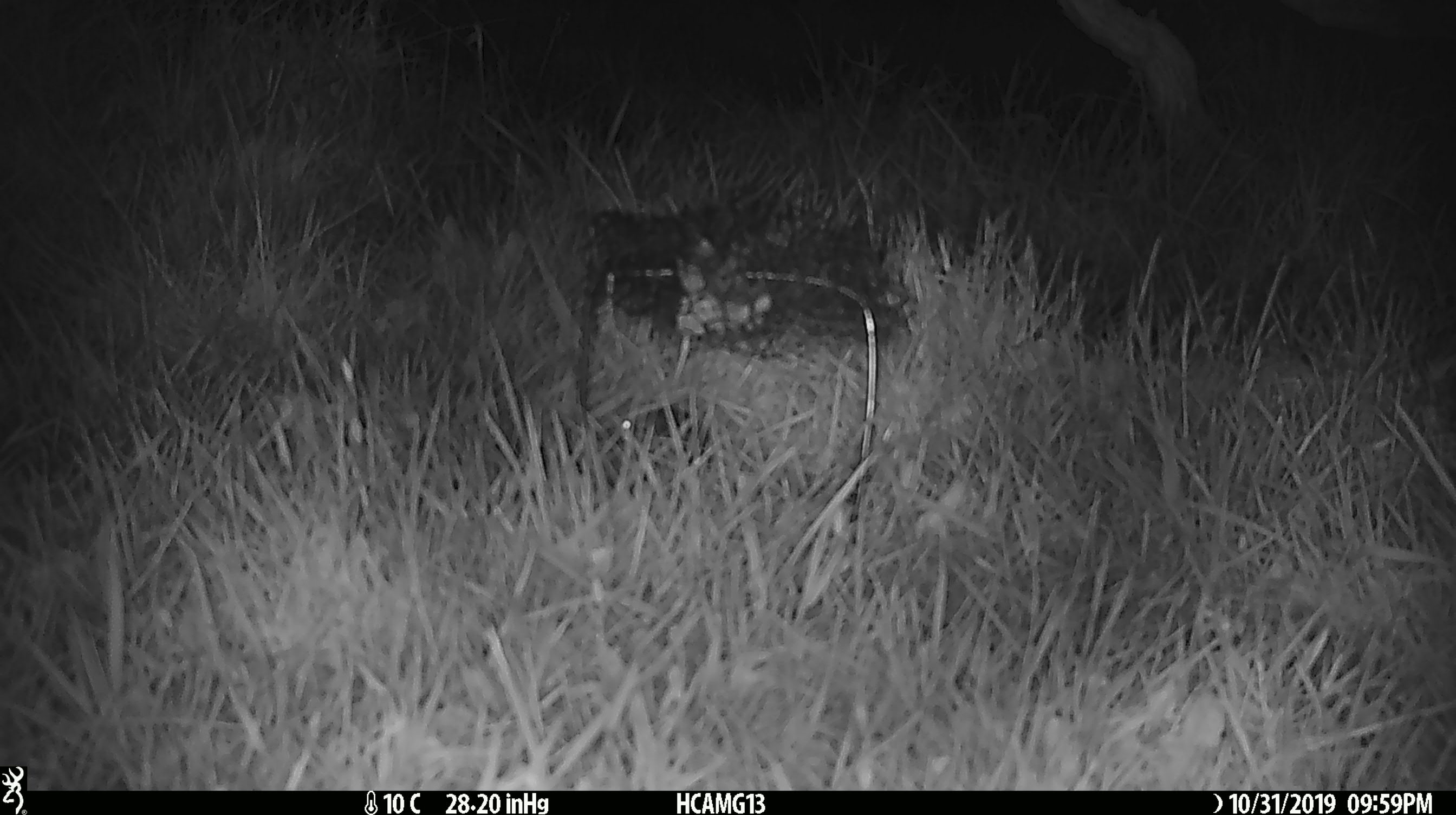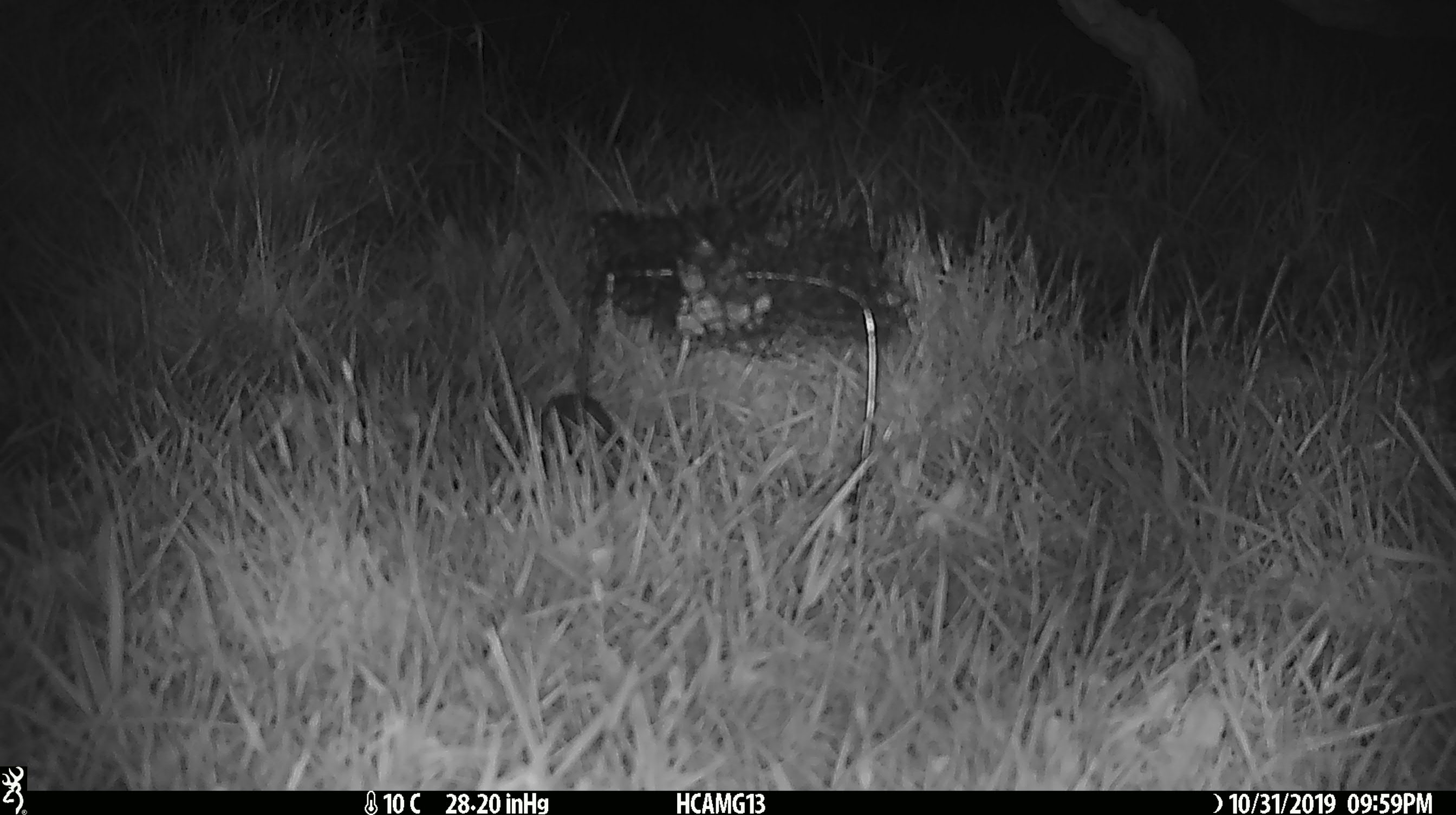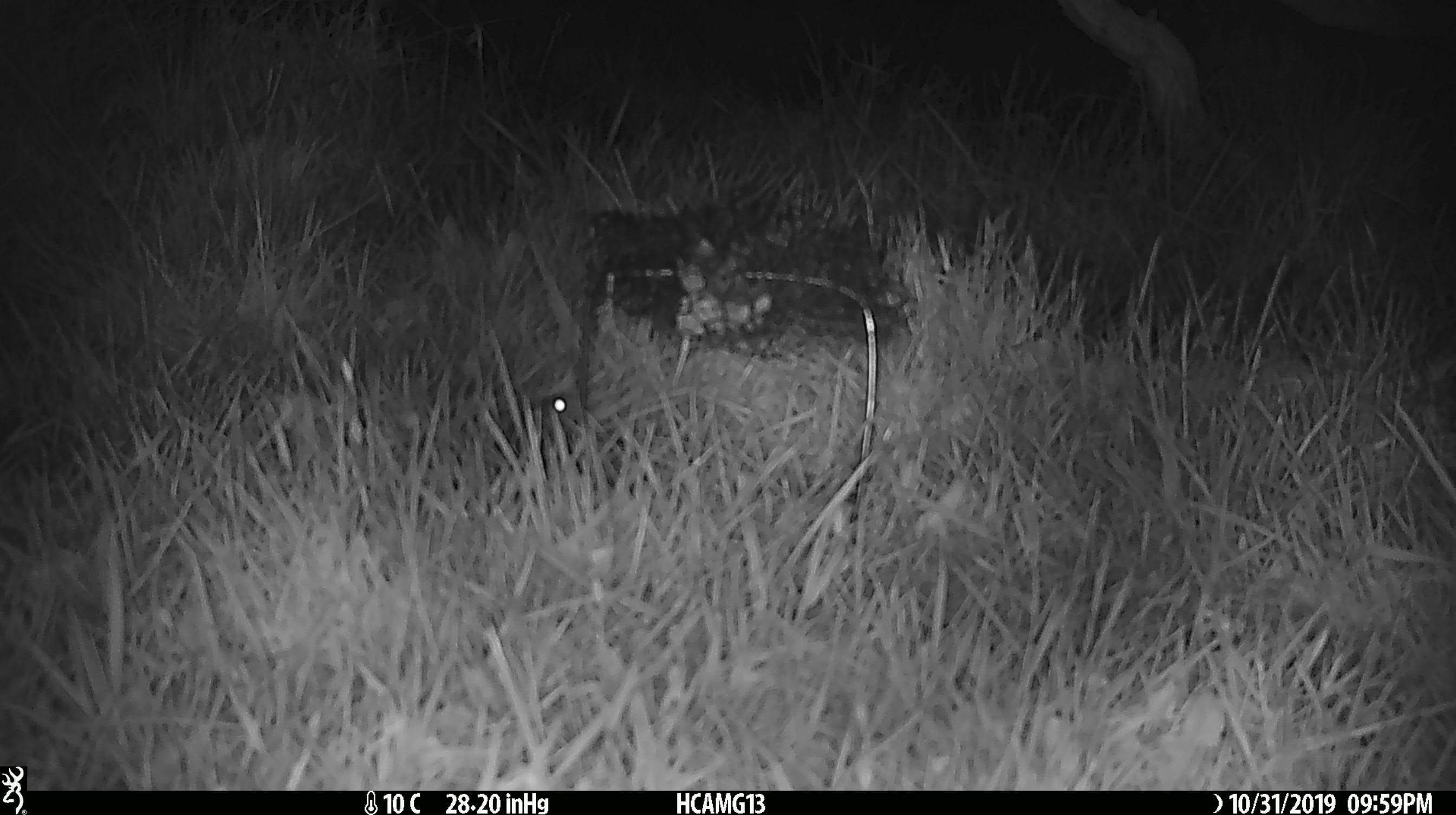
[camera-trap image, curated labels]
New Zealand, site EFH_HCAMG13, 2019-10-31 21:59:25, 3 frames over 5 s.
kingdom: Animalia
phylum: Chordata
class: Mammalia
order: Rodentia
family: Muridae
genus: Mus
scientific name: Mus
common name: mouse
Mouse (Mus).